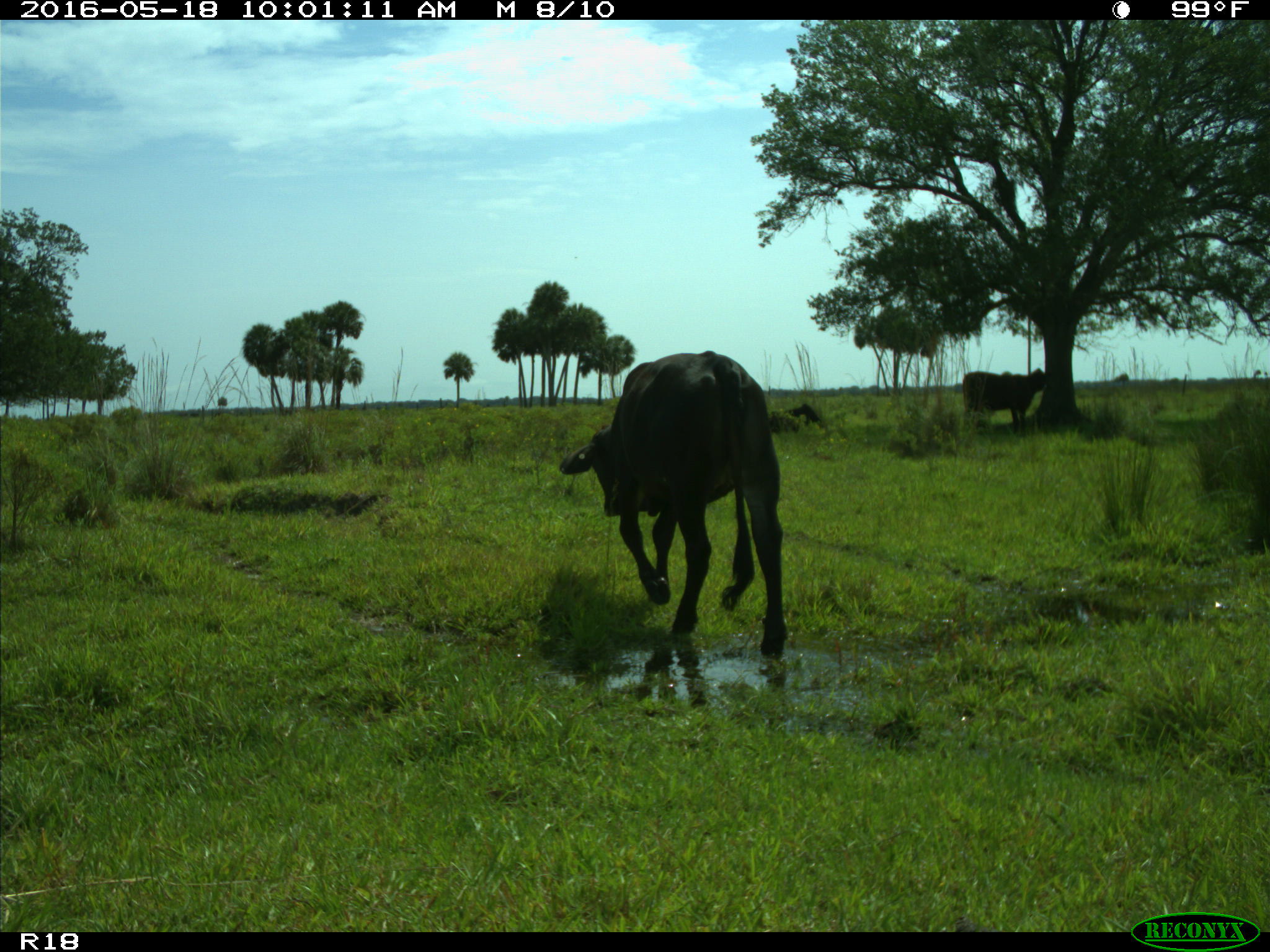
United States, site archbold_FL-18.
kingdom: Animalia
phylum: Chordata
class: Mammalia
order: Artiodactyla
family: Bovidae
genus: Bos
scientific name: Bos taurus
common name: domestic cow